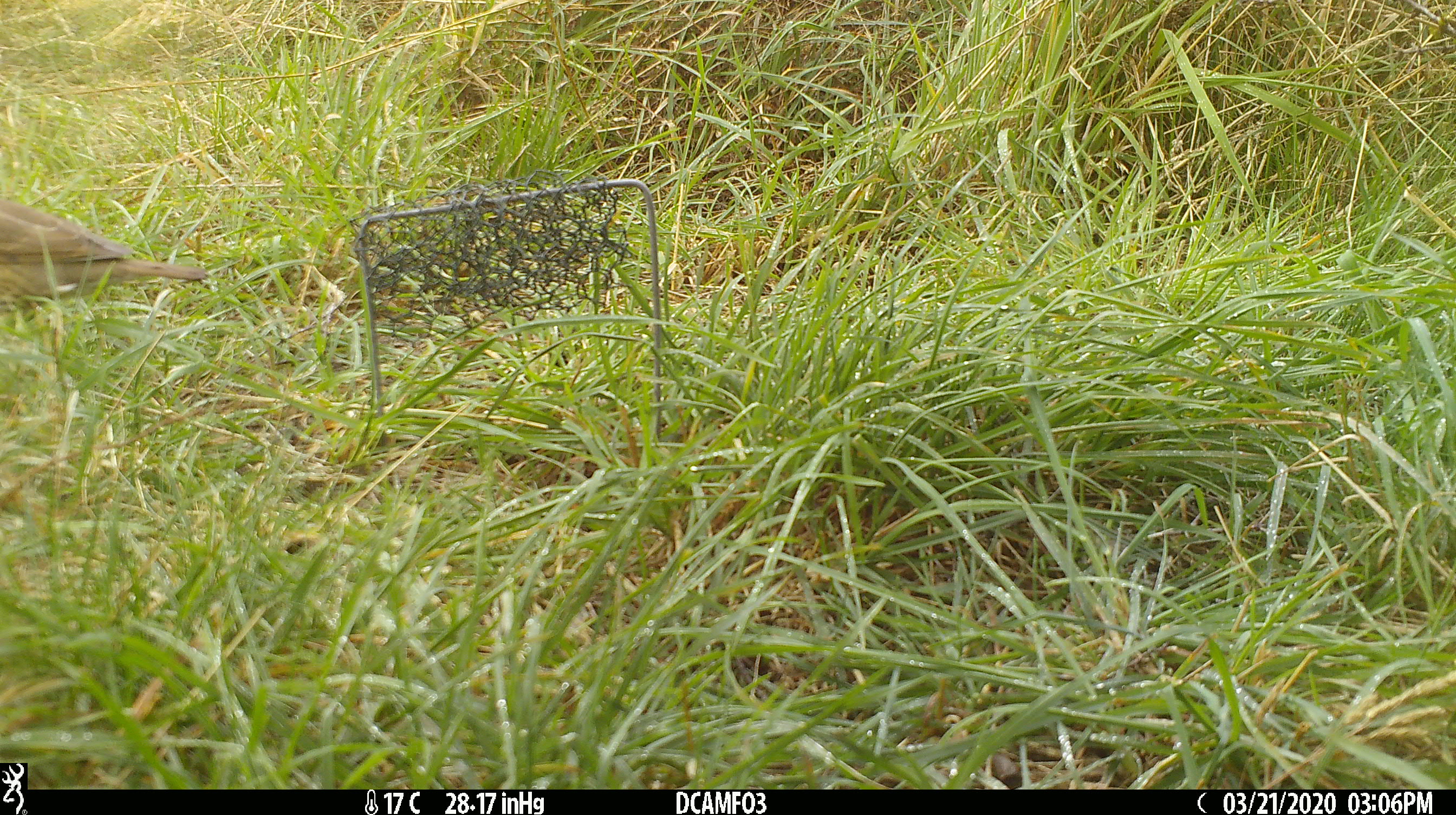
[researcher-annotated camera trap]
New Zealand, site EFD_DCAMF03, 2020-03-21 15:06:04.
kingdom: Animalia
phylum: Chordata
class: Aves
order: Passeriformes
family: Turdidae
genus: Turdus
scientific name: Turdus philomelos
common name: song thrush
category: thrush